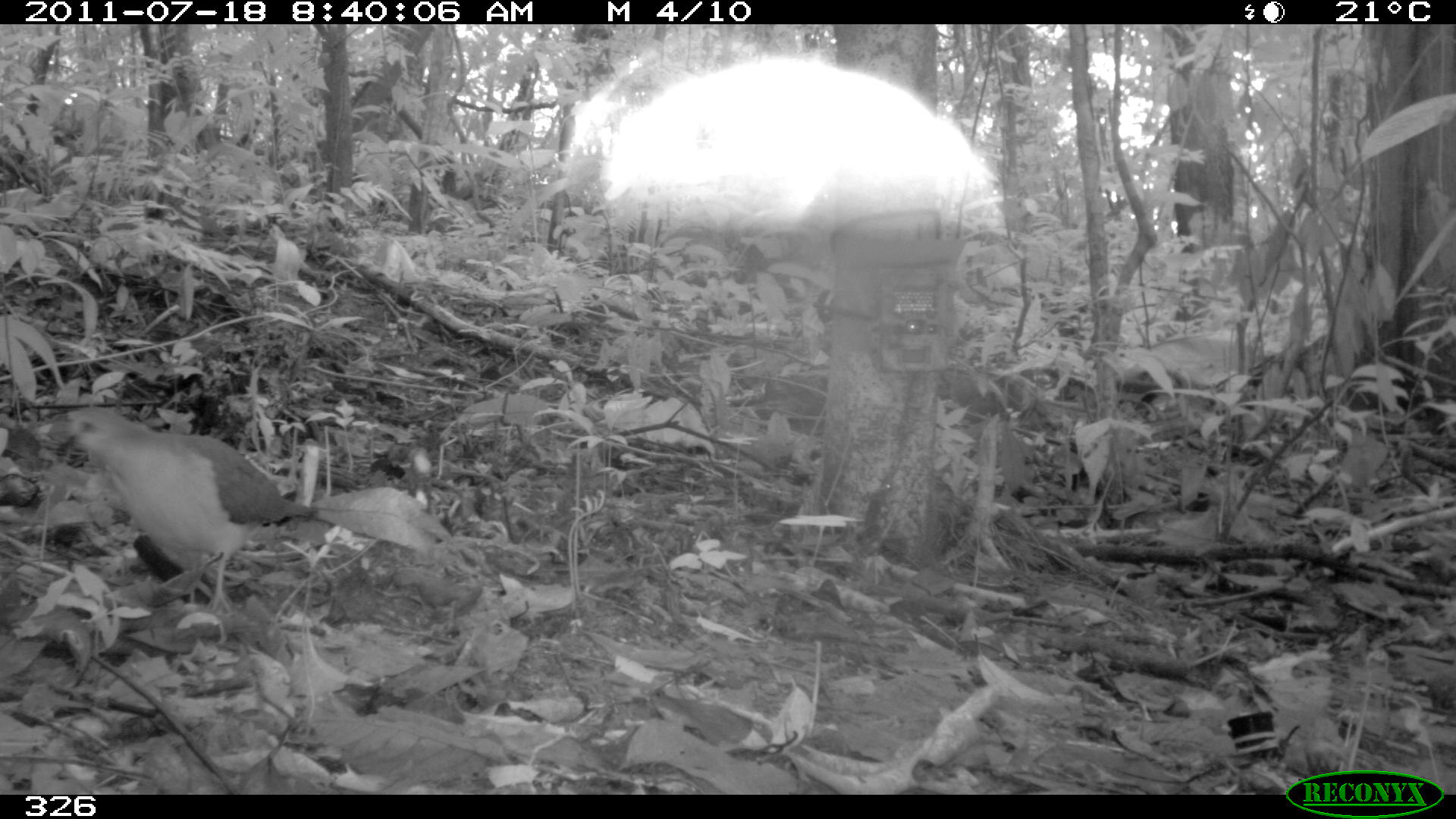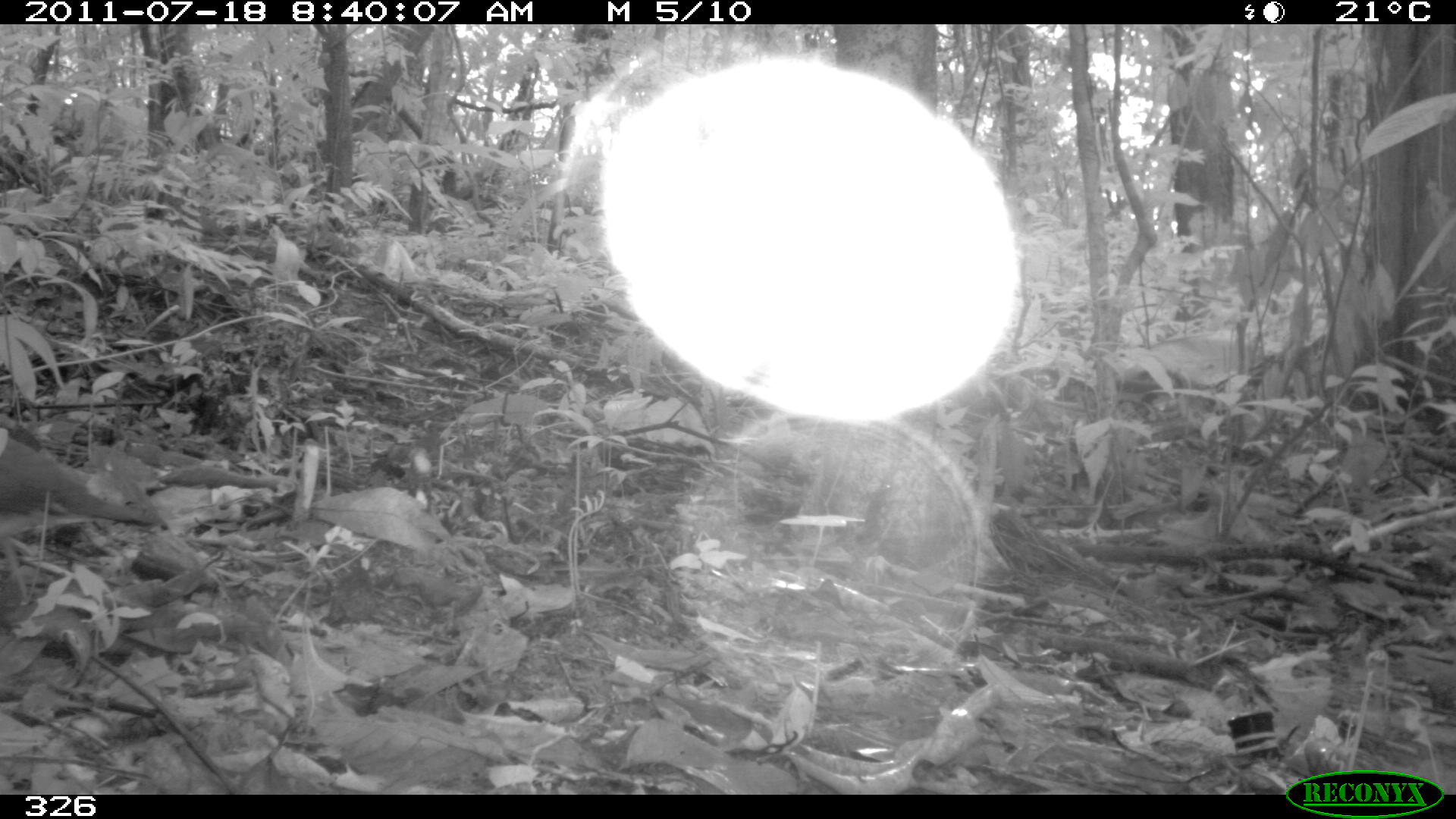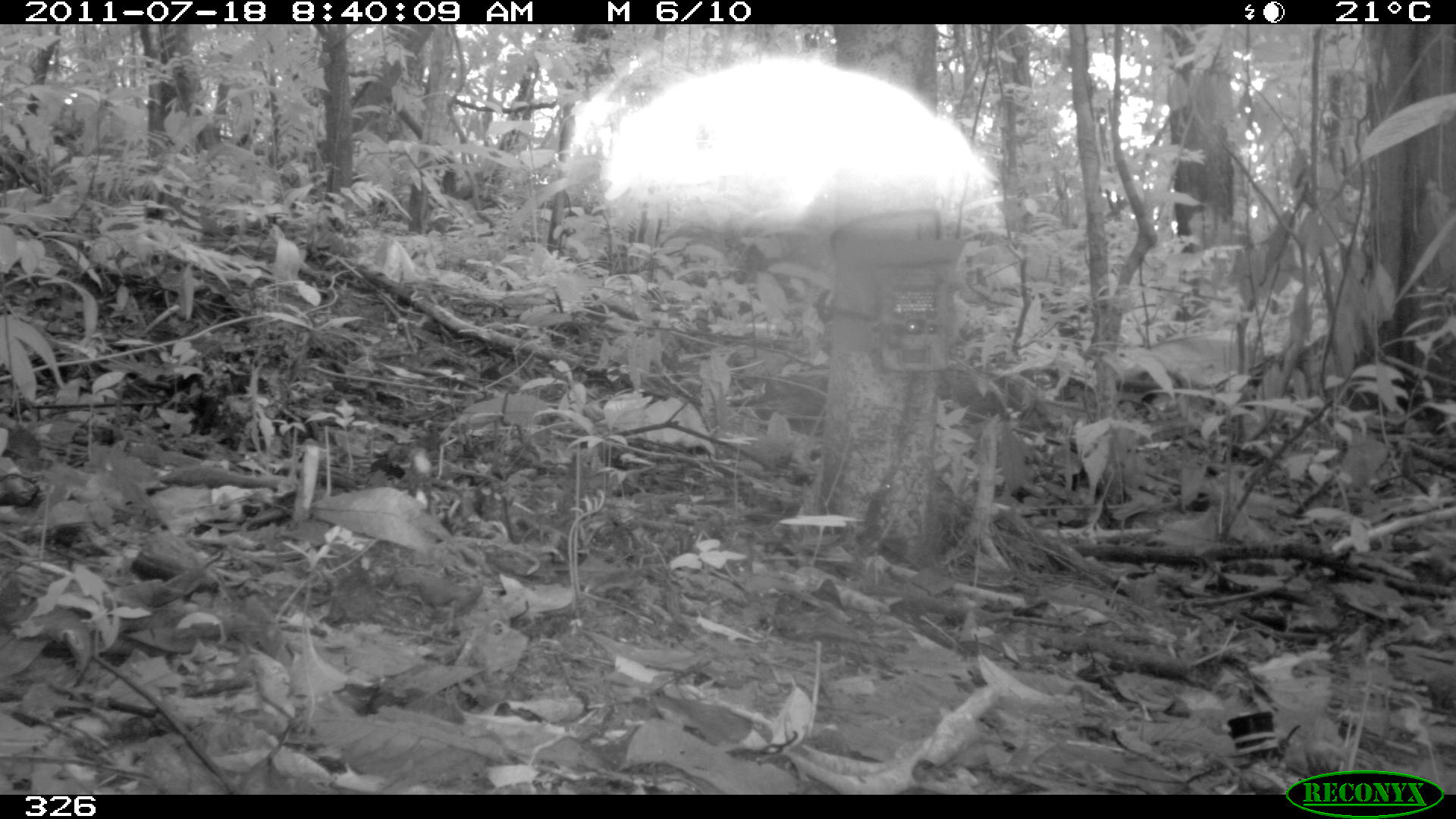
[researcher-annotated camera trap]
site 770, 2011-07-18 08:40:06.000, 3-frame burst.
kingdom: Animalia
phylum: Chordata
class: Aves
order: Columbiformes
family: Columbidae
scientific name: Columbidae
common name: dove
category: paloma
Paloma (dove) (Columbidae).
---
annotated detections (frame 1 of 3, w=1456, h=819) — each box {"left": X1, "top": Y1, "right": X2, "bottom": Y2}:
paloma: {"left": 51, "top": 403, "right": 319, "bottom": 615}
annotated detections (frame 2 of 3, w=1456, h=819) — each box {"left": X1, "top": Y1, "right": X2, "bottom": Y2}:
paloma: {"left": 0, "top": 429, "right": 166, "bottom": 621}